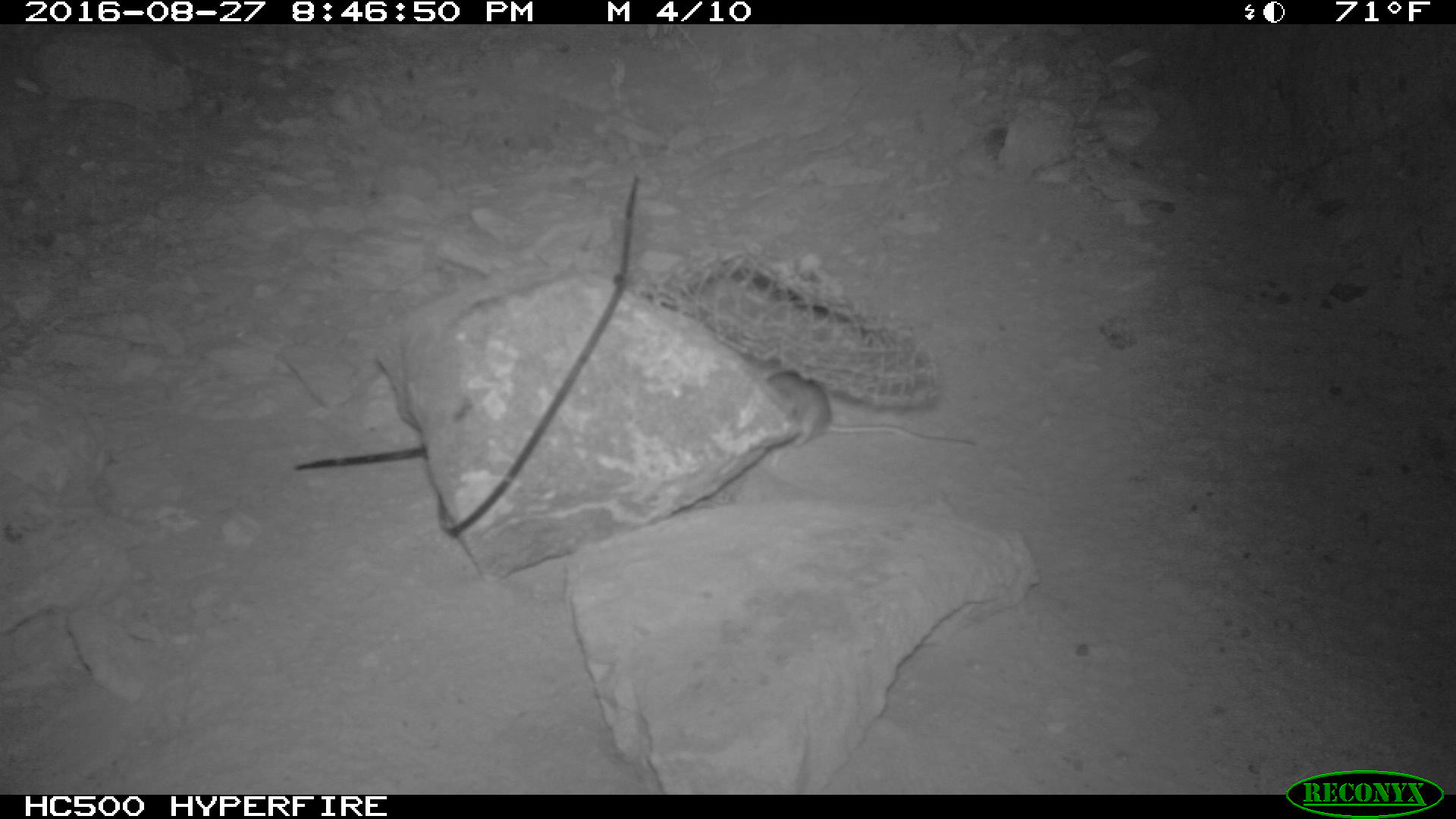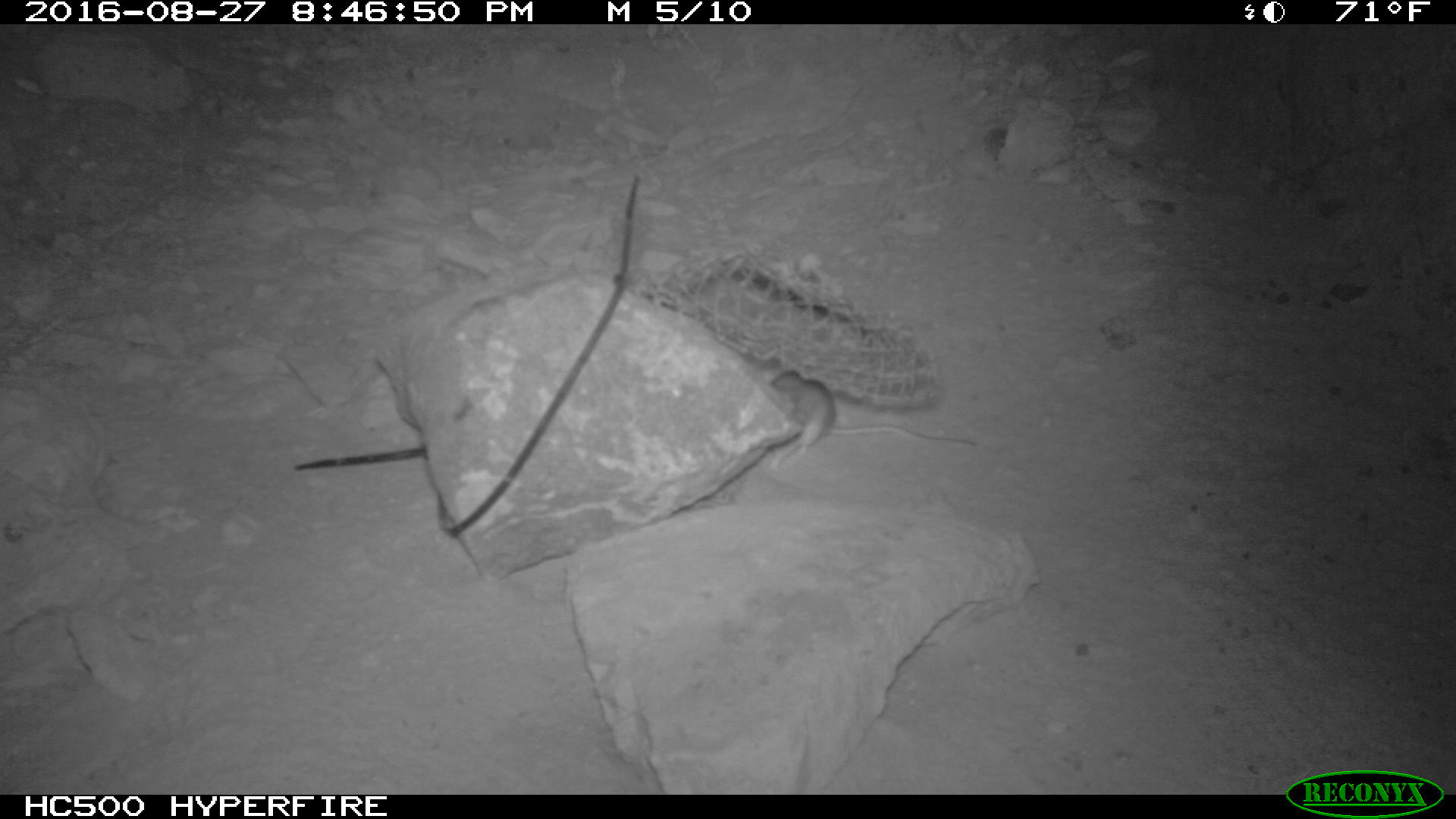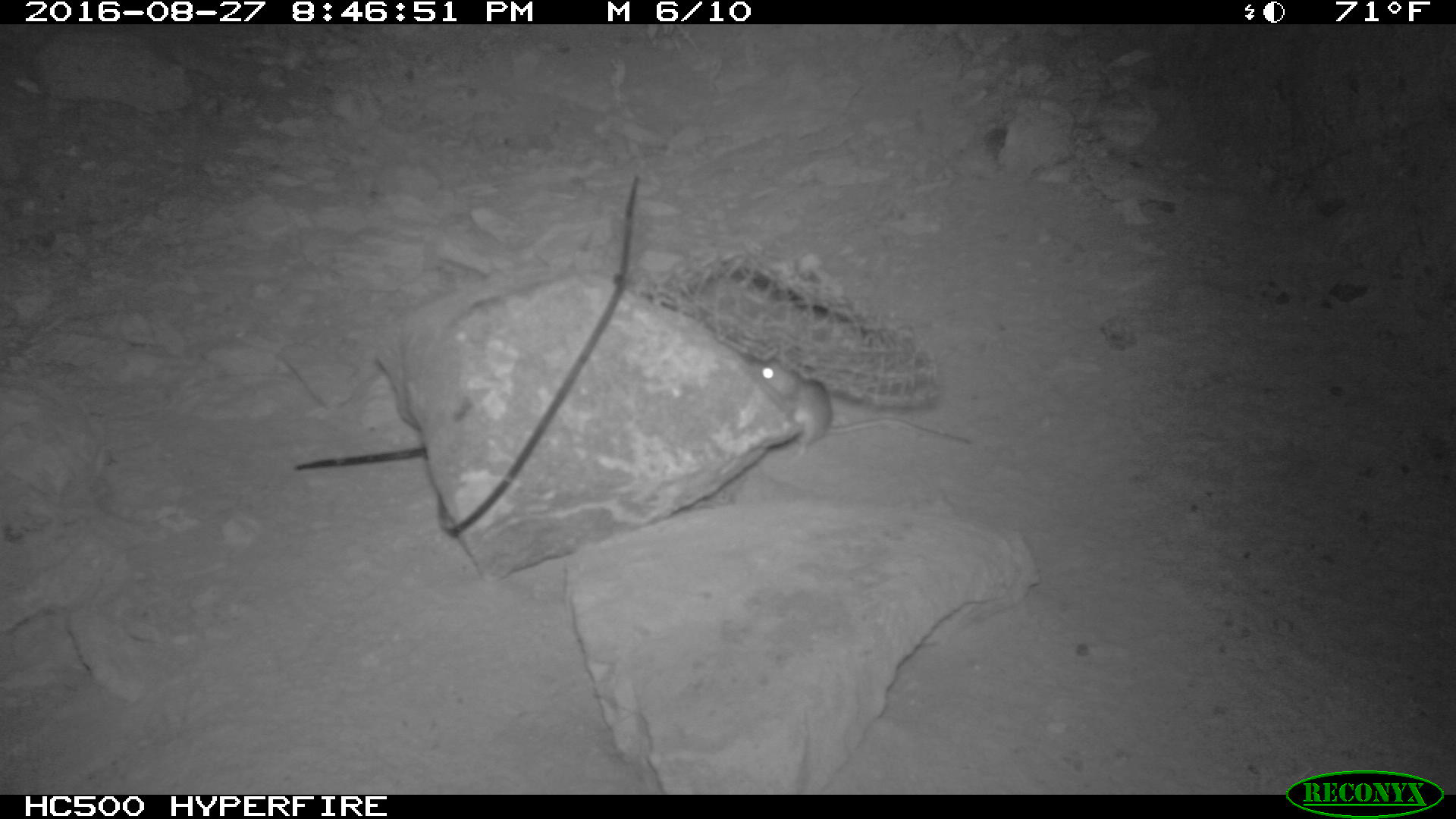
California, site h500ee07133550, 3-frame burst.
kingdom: Animalia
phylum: Chordata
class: Mammalia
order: Rodentia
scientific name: Rodentia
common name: rodent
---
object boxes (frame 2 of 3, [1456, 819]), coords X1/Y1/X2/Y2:
rodent: 770/369/978/469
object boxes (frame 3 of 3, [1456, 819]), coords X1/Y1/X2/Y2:
rodent: 748/360/975/445